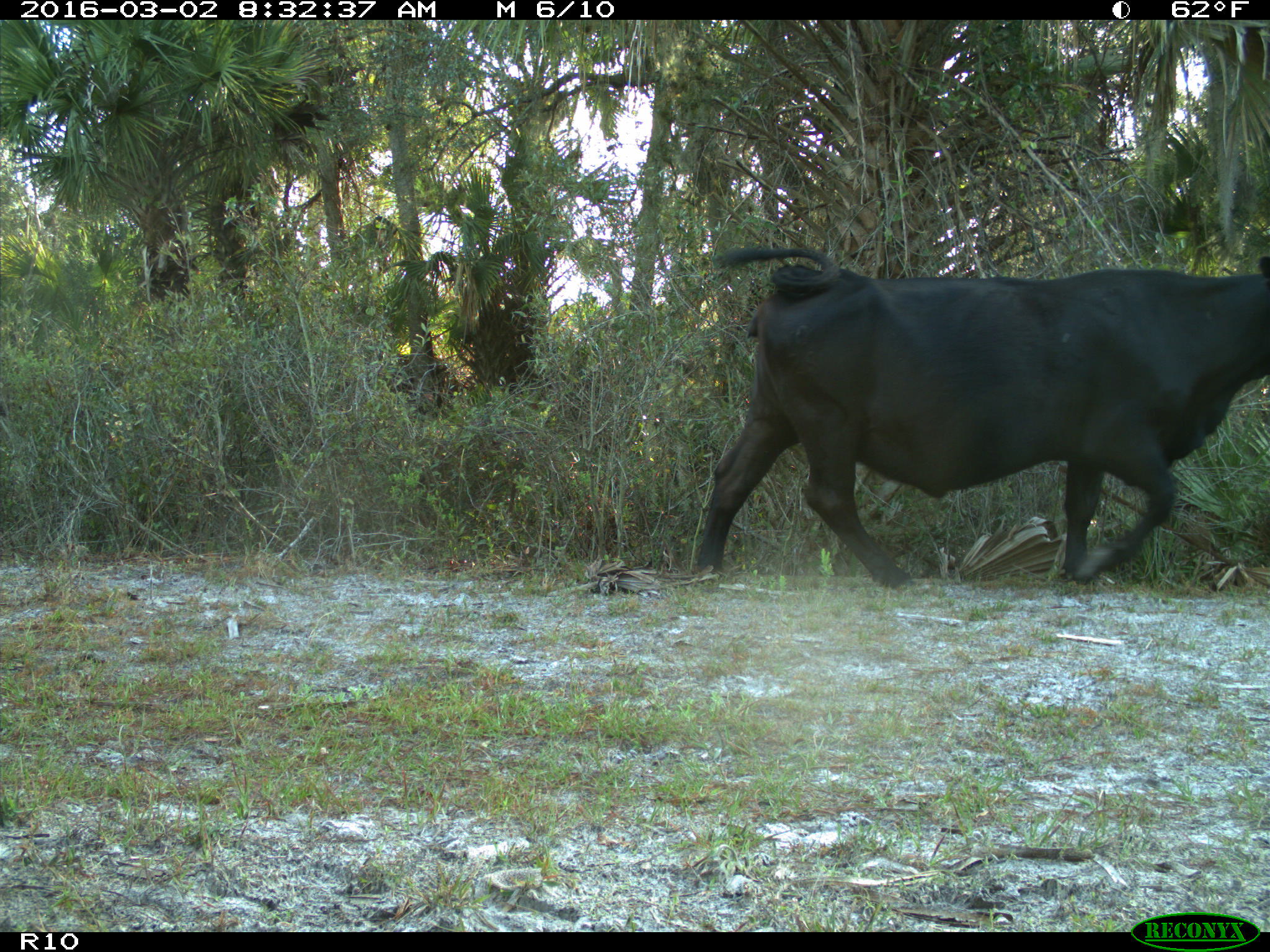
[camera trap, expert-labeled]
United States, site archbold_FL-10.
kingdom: Animalia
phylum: Chordata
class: Mammalia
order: Artiodactyla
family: Bovidae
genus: Bos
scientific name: Bos taurus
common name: domestic cow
Bos taurus (domestic cow).